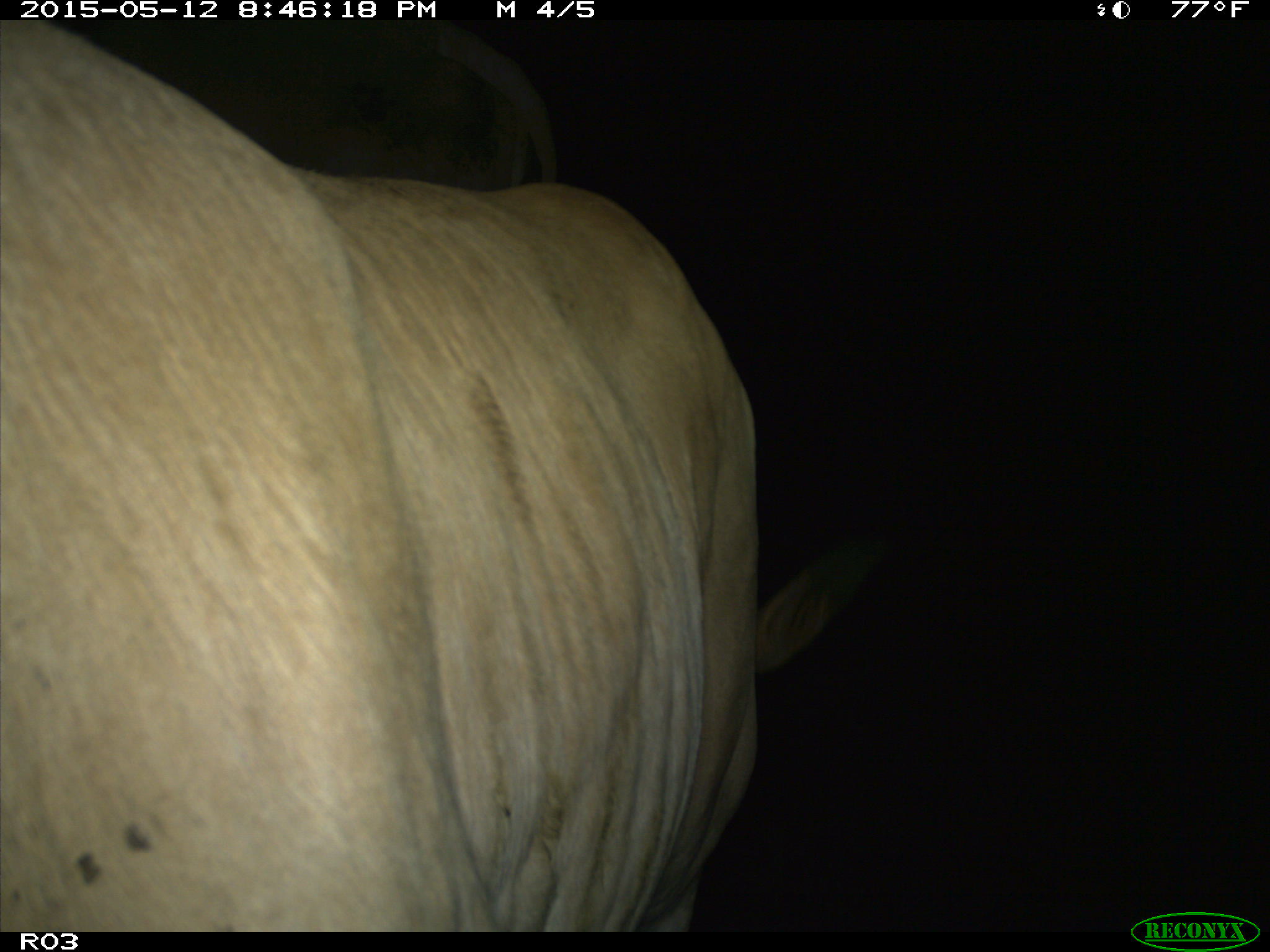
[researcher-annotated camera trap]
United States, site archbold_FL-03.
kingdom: Animalia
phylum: Chordata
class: Mammalia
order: Artiodactyla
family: Bovidae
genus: Bos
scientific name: Bos taurus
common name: domestic cow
Bos taurus (domestic cow).